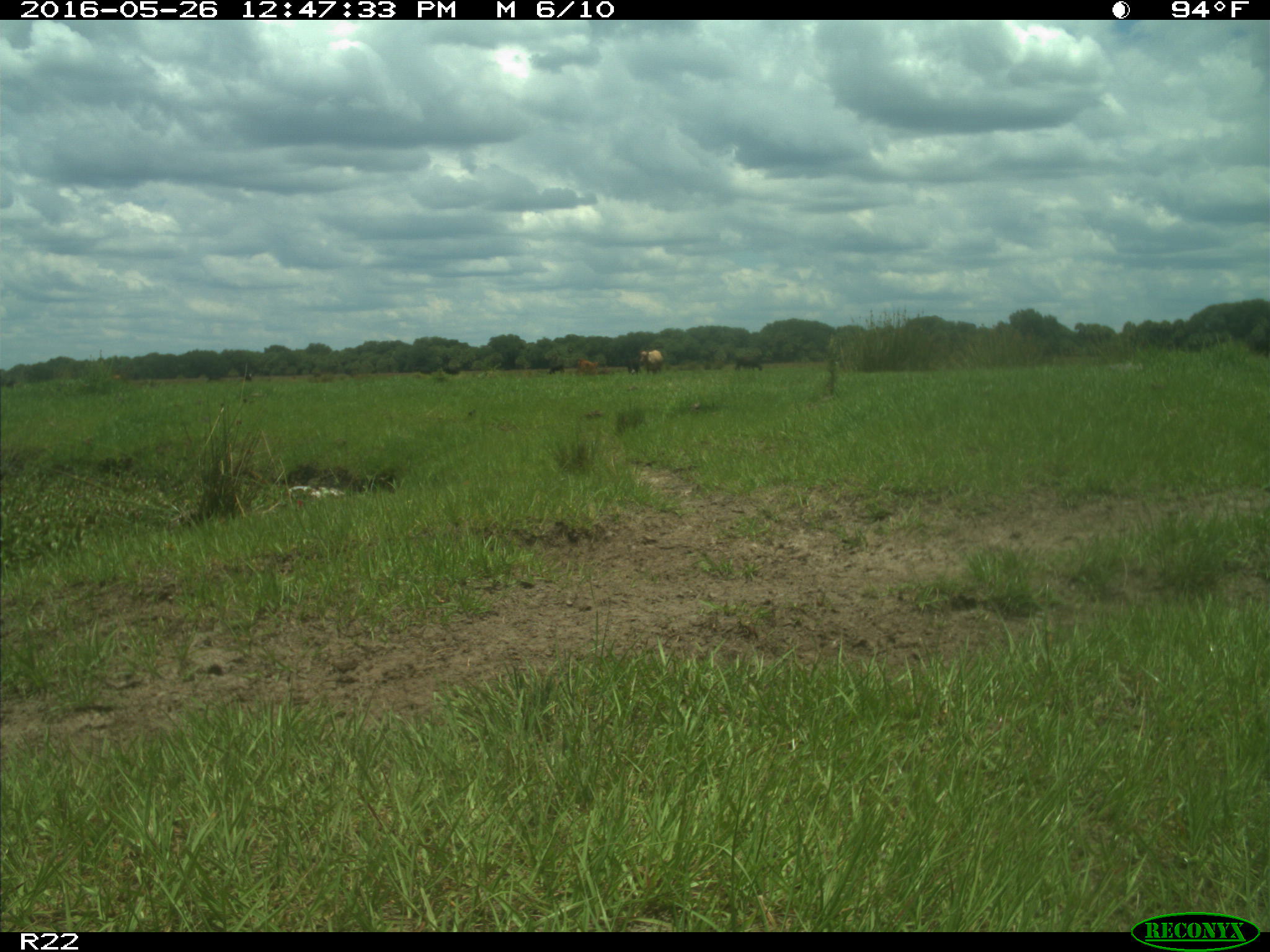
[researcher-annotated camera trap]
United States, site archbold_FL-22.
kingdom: Animalia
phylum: Chordata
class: Mammalia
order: Artiodactyla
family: Bovidae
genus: Bos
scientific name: Bos taurus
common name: domestic cow